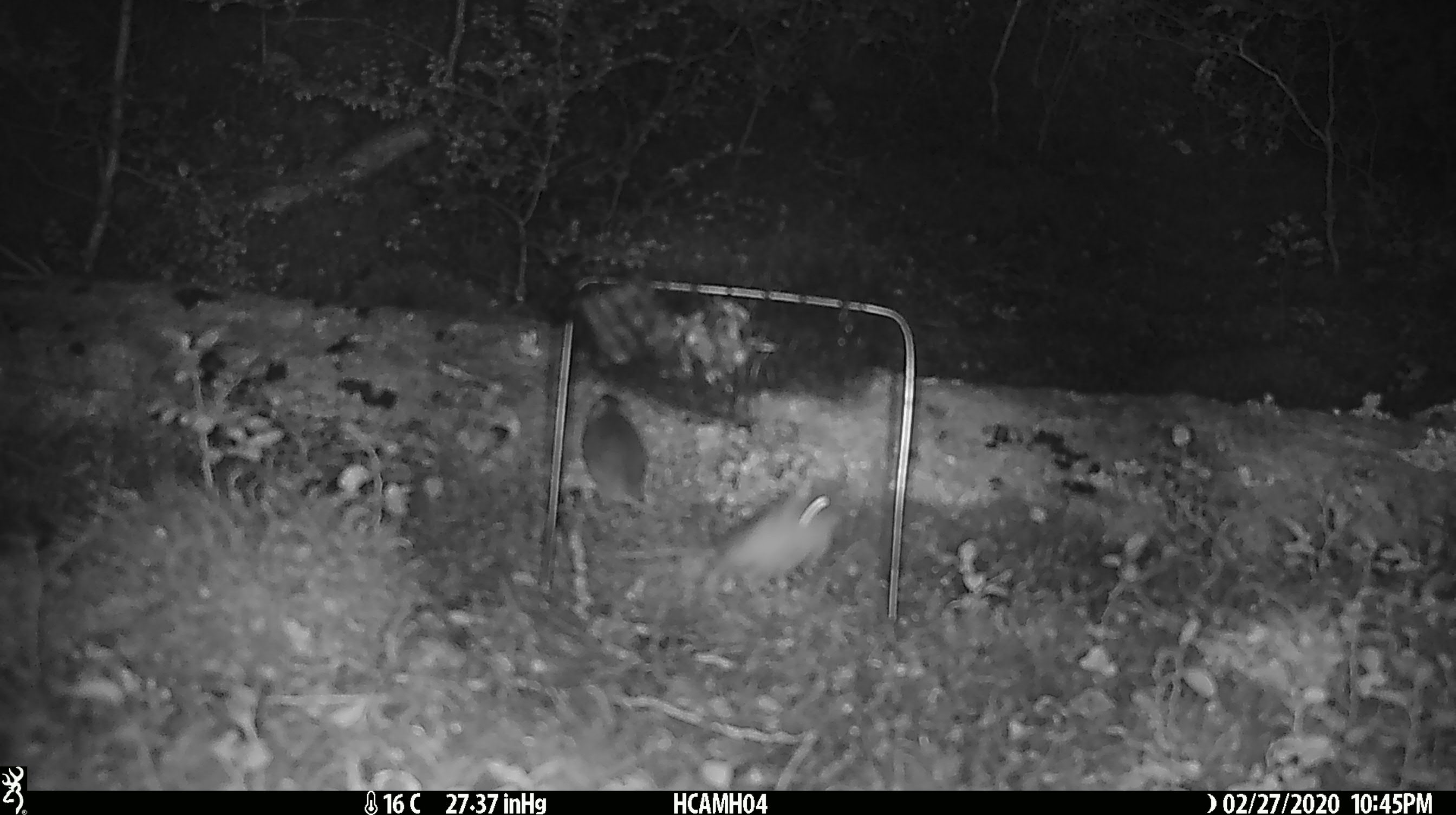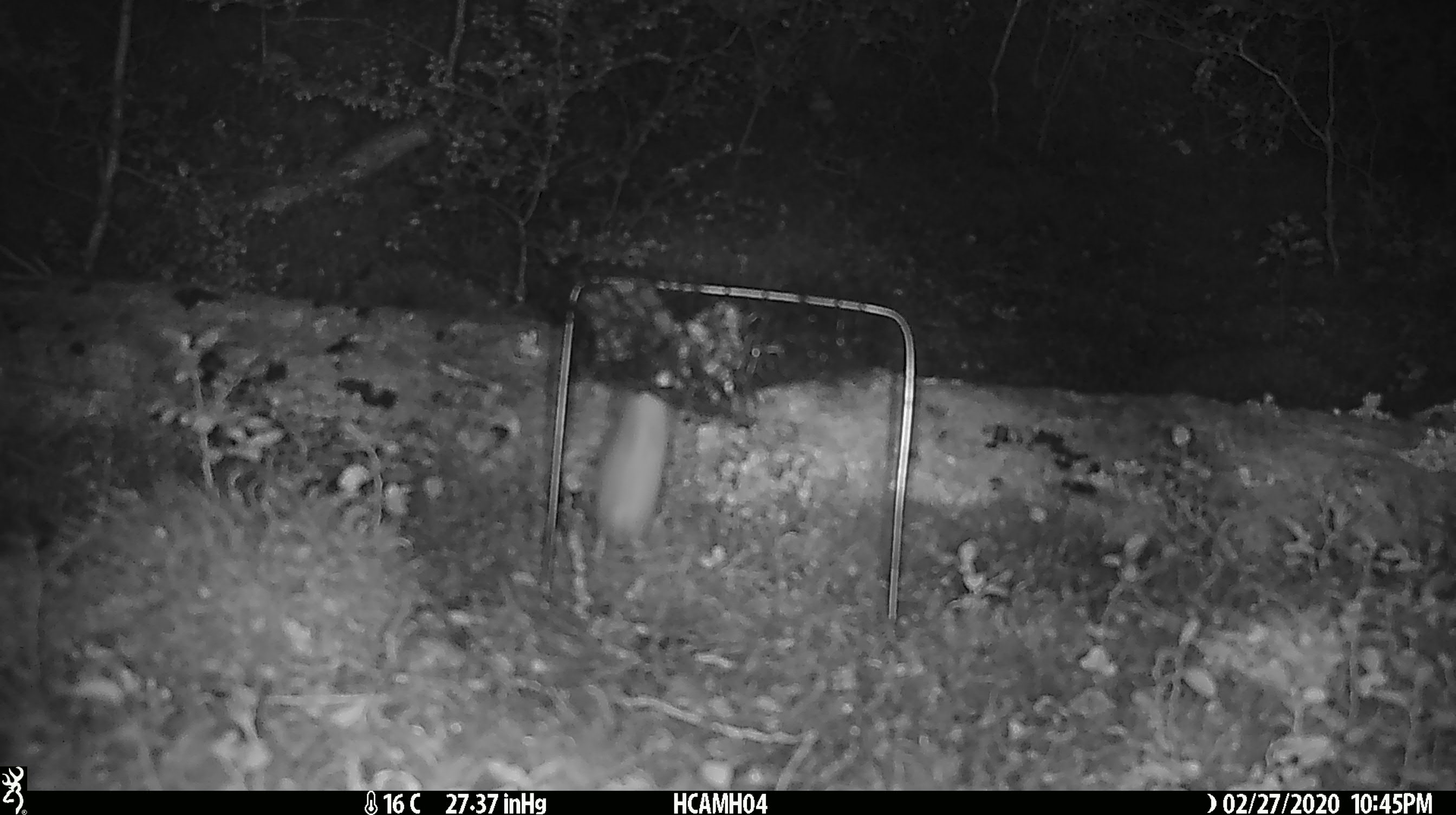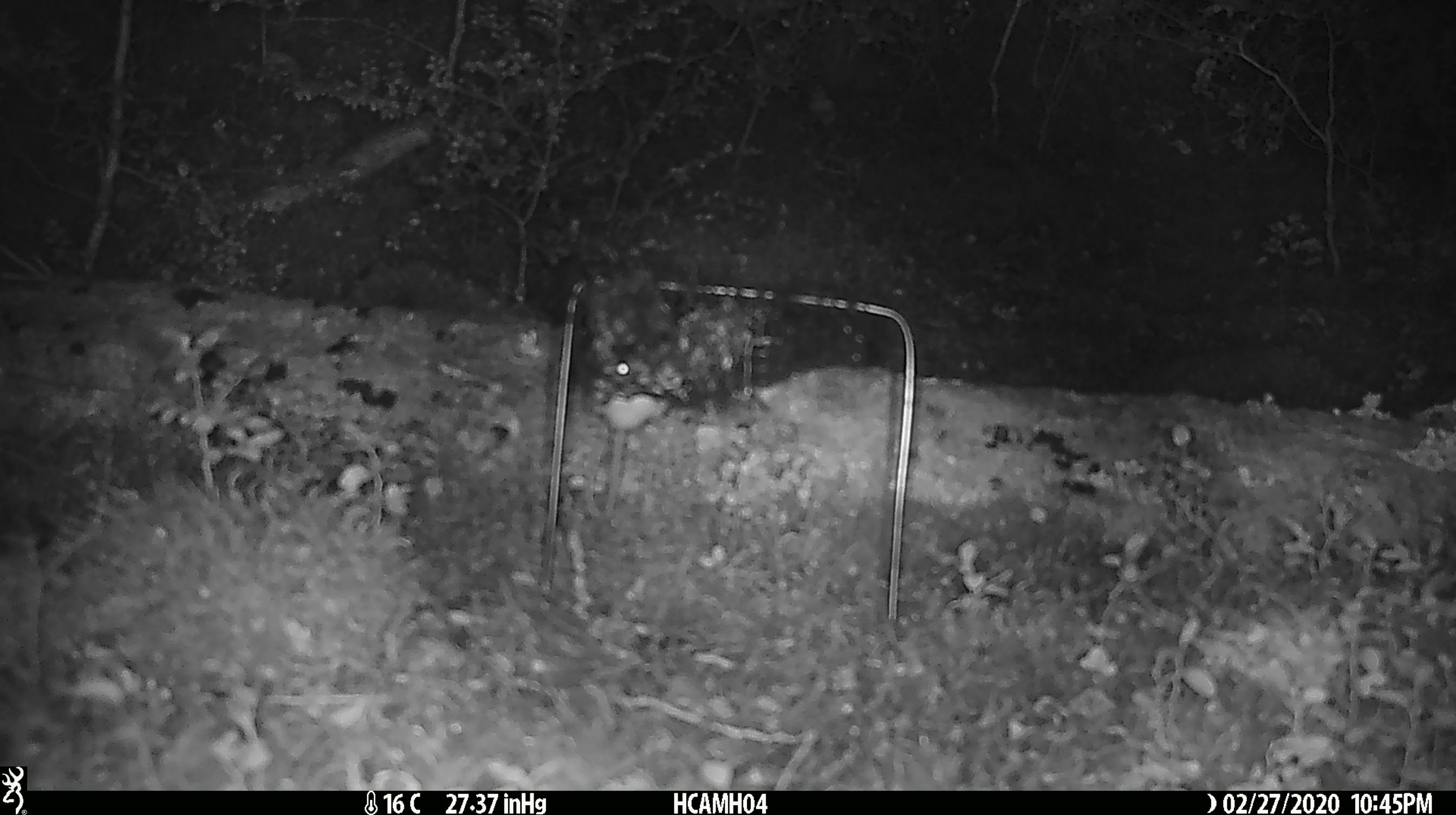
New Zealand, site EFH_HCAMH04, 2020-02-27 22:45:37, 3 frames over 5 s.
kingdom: Animalia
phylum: Chordata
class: Mammalia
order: Rodentia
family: Muridae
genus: Mus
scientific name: Mus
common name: mouse